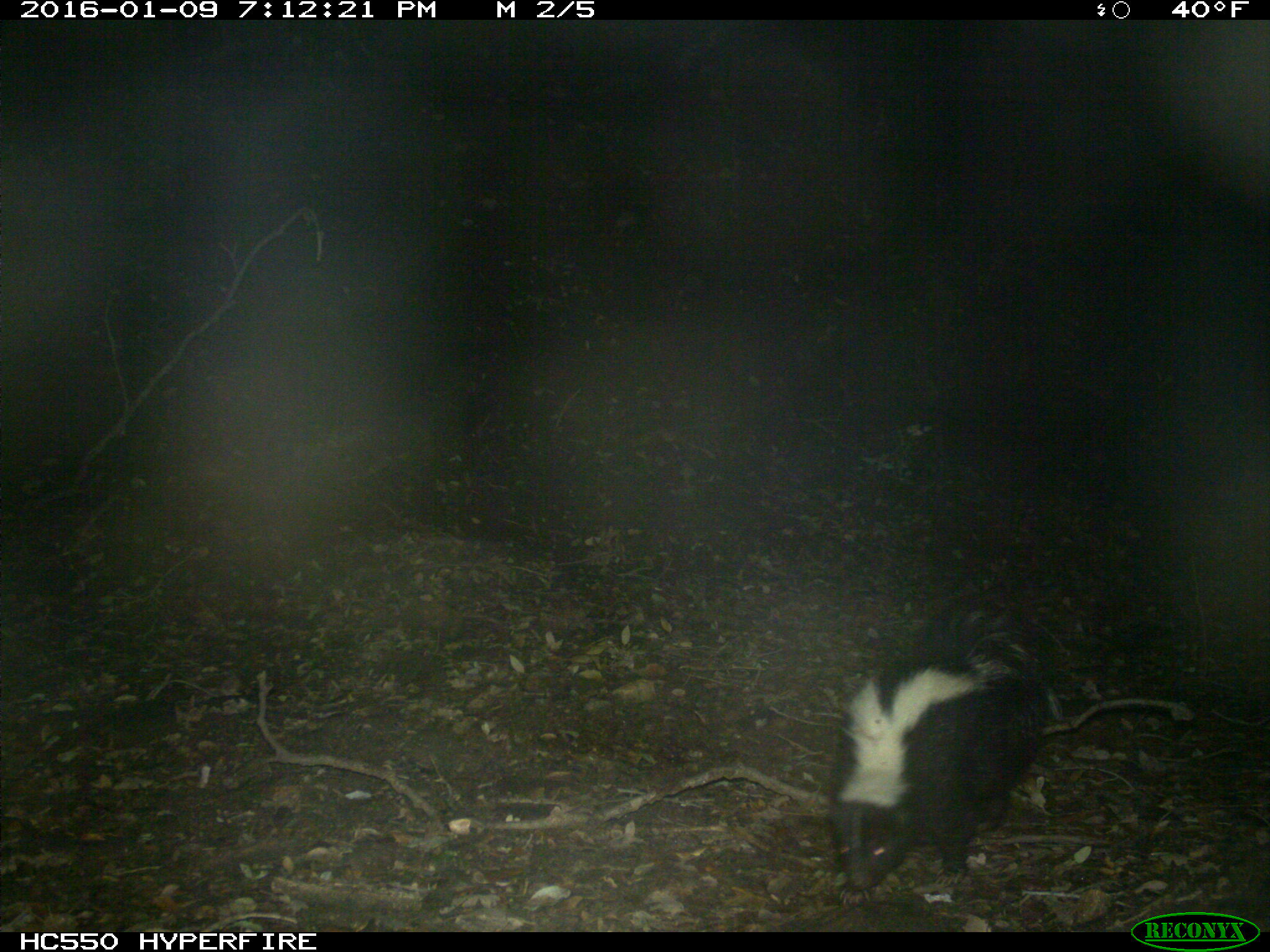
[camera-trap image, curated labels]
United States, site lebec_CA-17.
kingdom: Animalia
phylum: Chordata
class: Mammalia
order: Carnivora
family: Mephitidae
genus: Mephitis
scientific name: Mephitis mephitis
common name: striped skunk